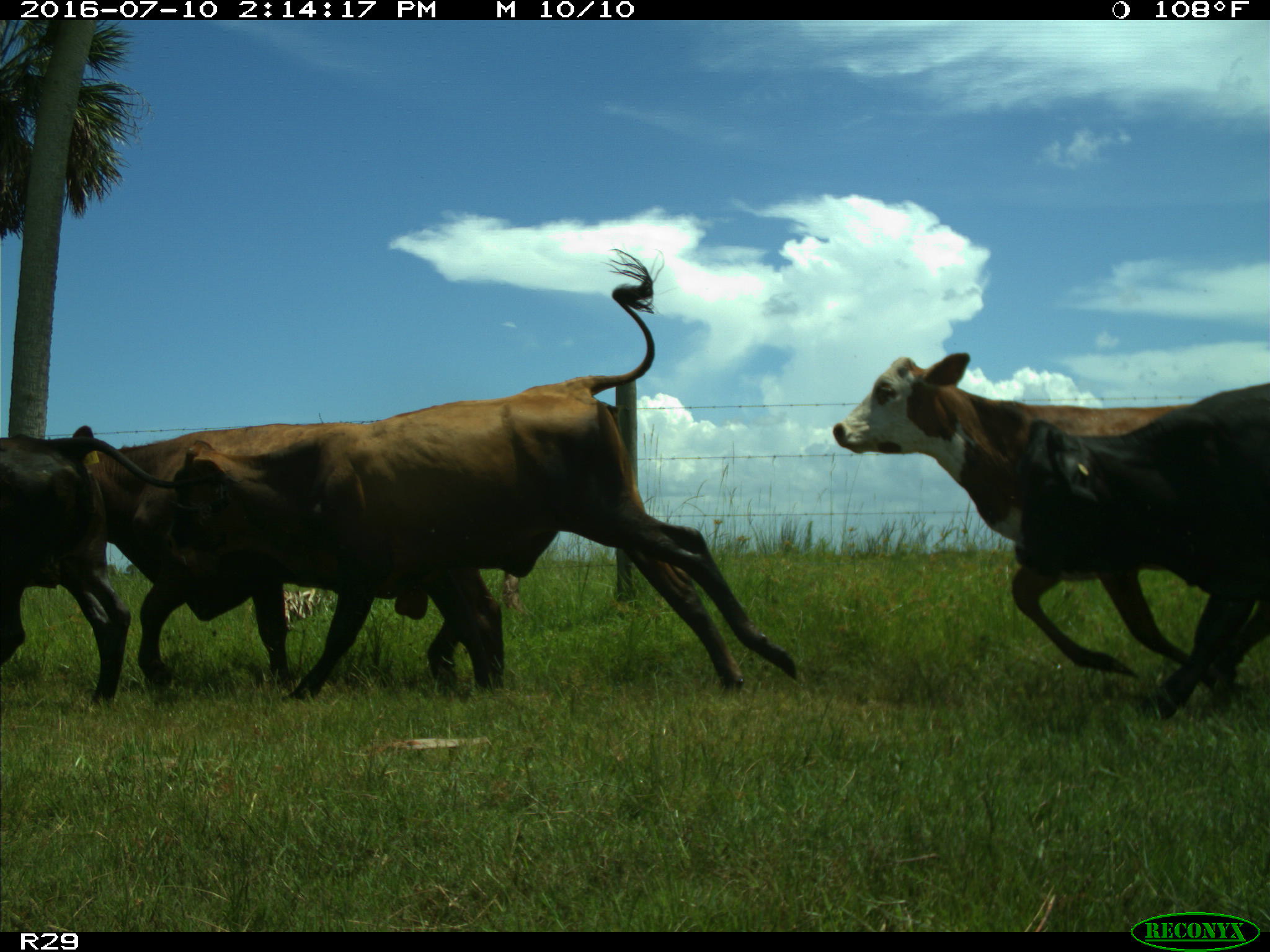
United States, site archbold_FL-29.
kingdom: Animalia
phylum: Chordata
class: Mammalia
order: Artiodactyla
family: Bovidae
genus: Bos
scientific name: Bos taurus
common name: domestic cow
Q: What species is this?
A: Bos taurus (domestic cow).